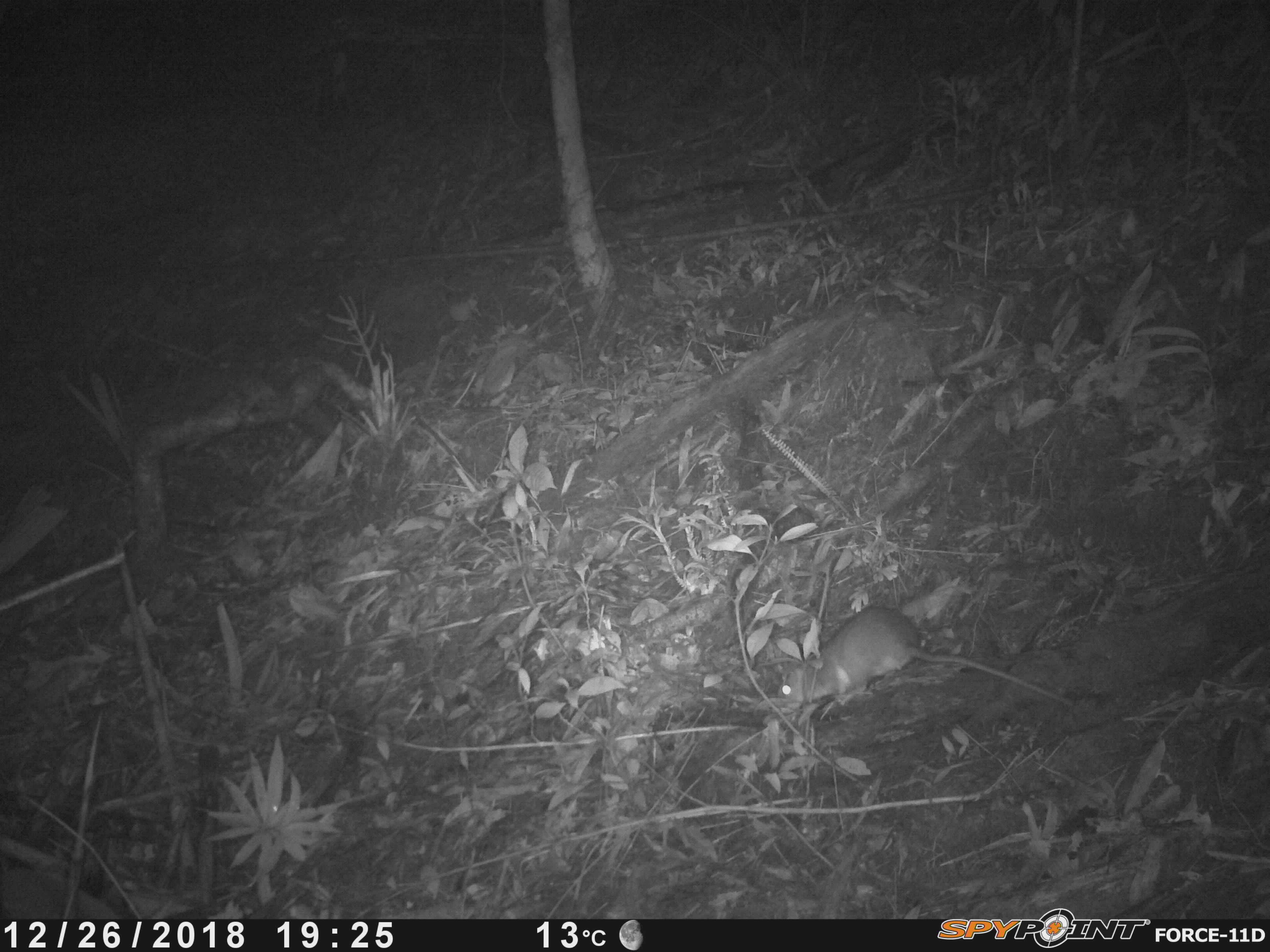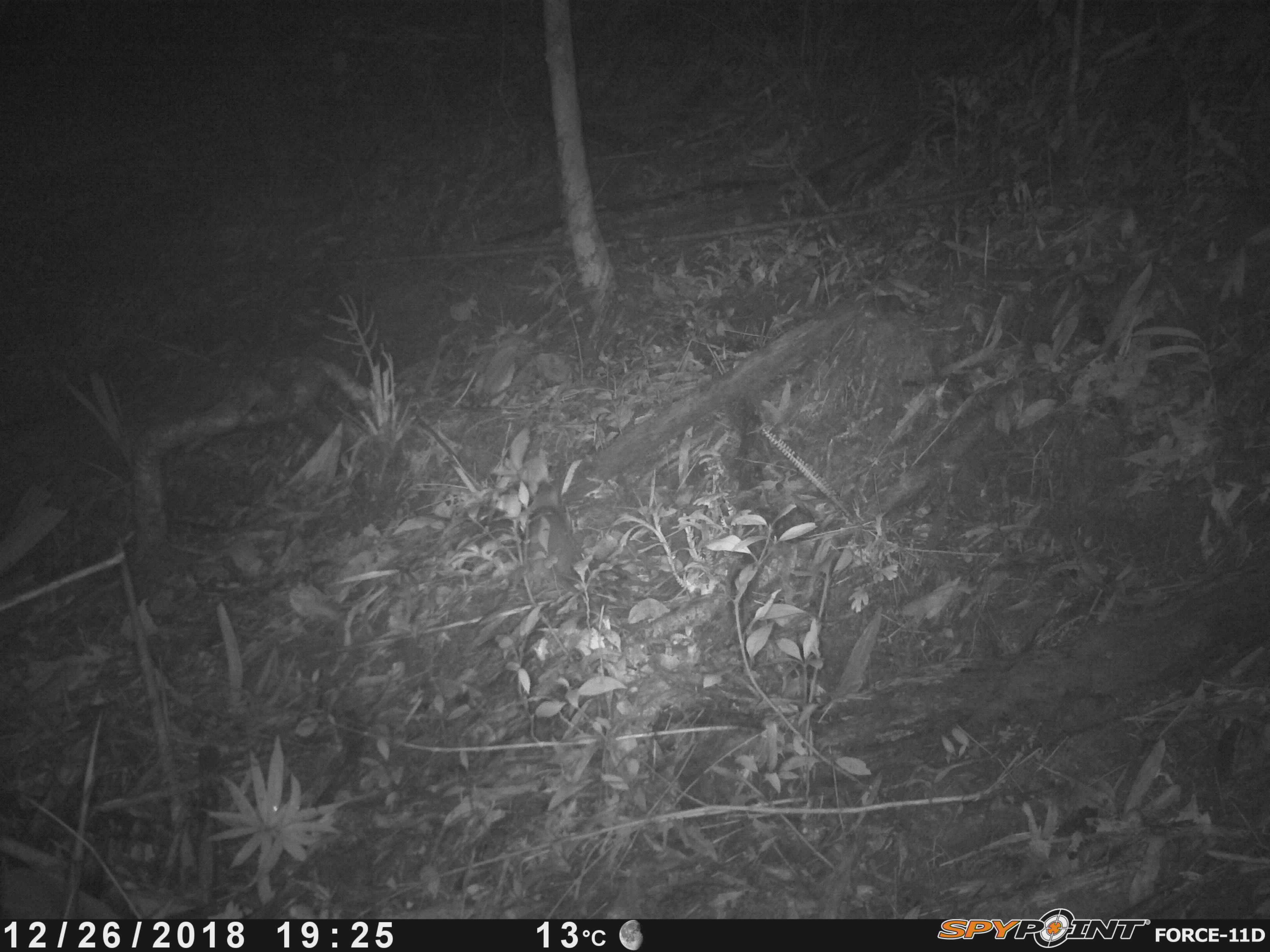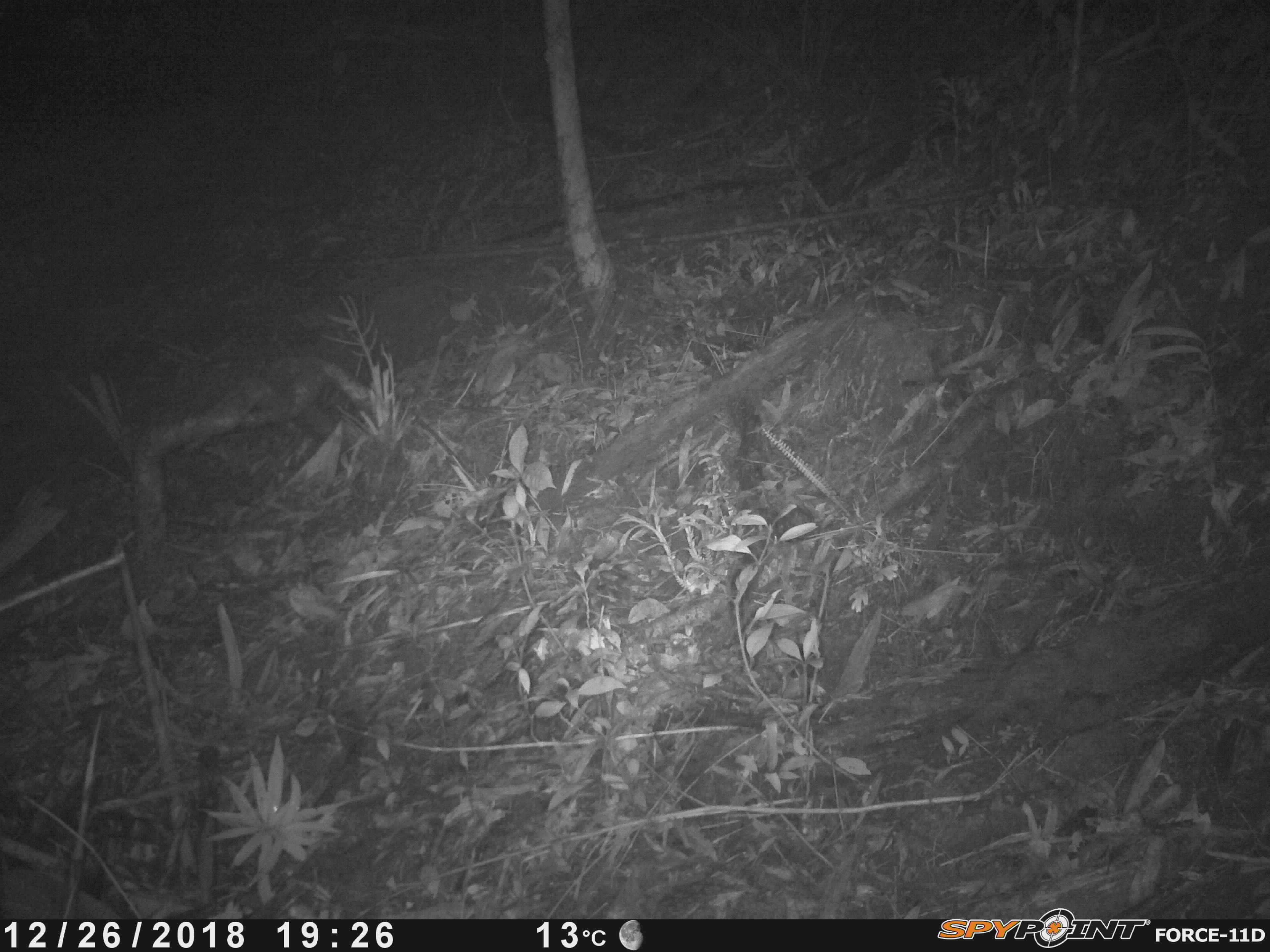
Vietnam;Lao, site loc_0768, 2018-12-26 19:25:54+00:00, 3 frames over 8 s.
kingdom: Animalia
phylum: Chordata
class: Mammalia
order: Rodentia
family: Muridae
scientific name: Muridae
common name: old-world mice and rats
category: unidentified murid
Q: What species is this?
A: Unidentified murid (old-world mice and rats) (Muridae).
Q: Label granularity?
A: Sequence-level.